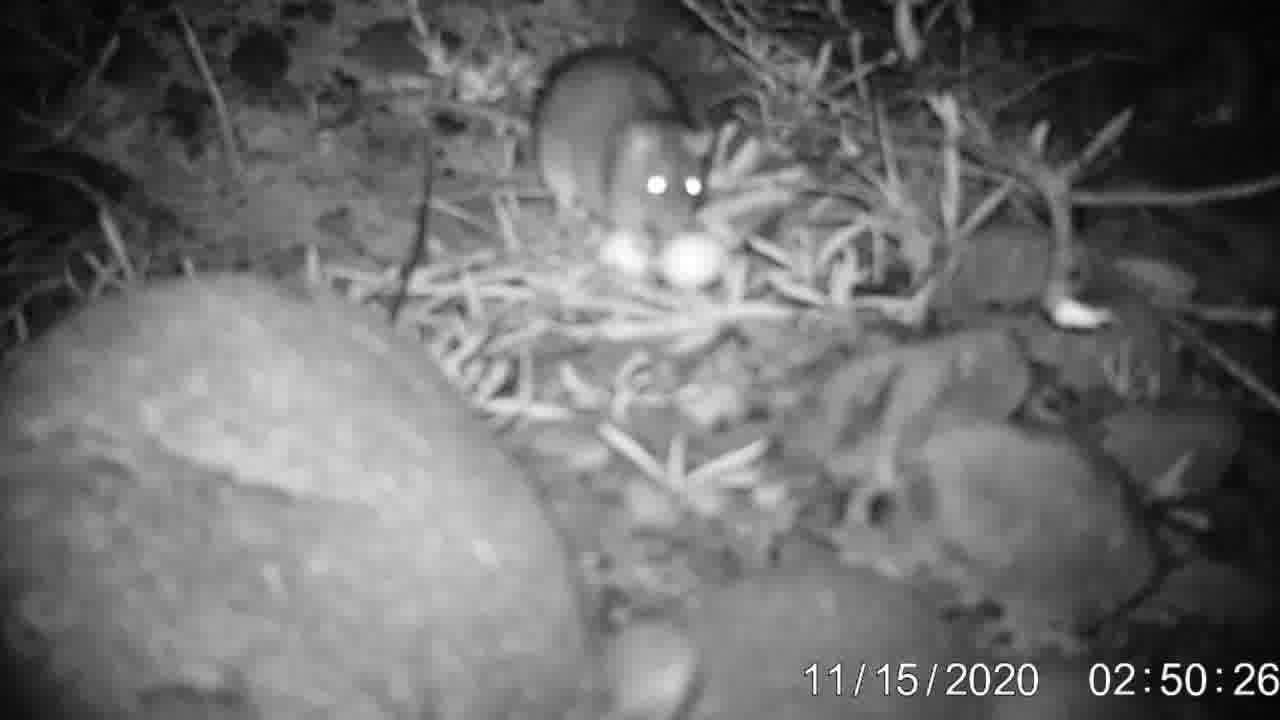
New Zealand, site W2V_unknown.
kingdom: Animalia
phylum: Chordata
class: Mammalia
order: Rodentia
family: Muridae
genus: Rattus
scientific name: Rattus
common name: rat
Rat (Rattus).